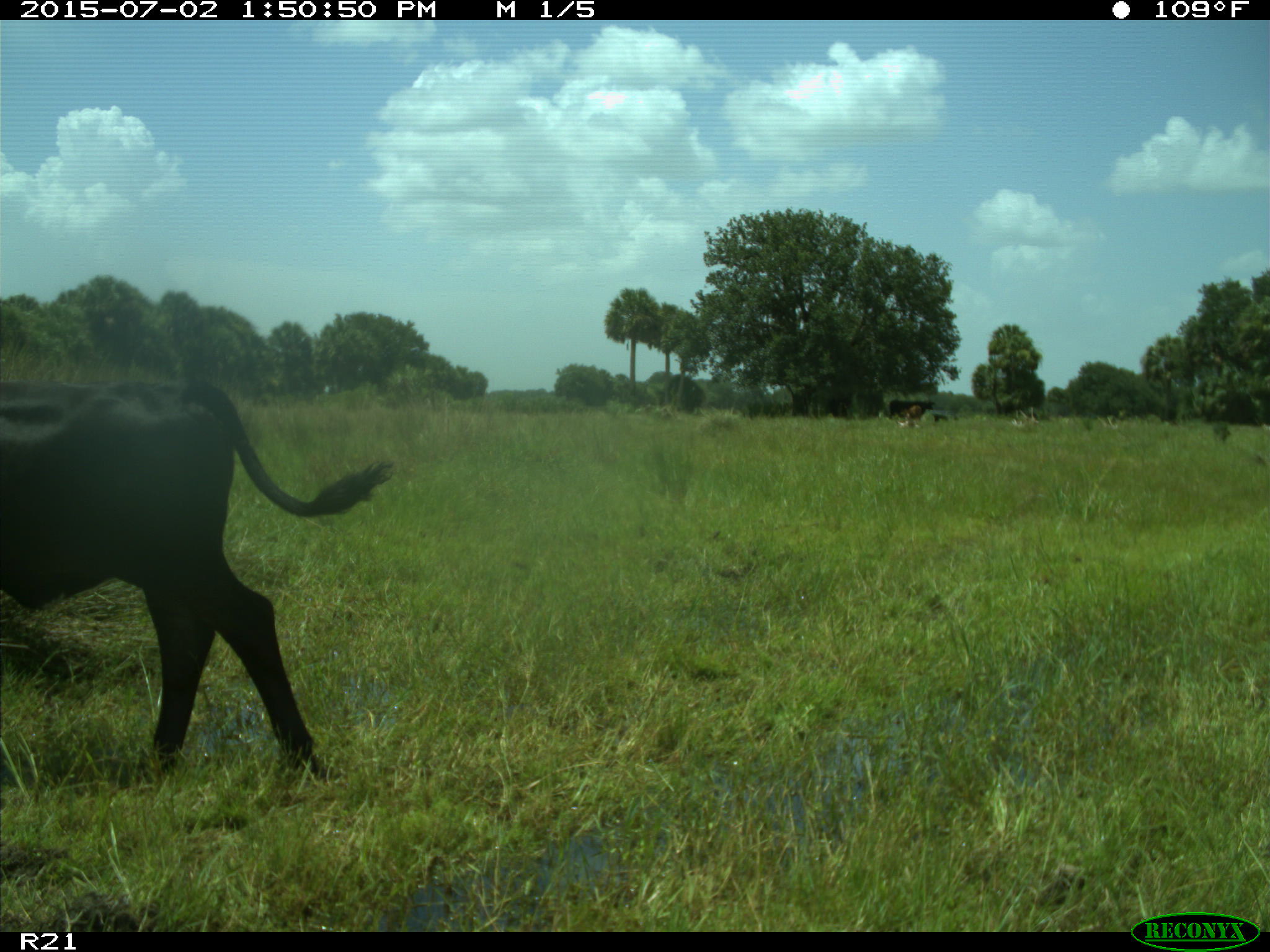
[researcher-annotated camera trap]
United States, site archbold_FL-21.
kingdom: Animalia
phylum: Chordata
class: Mammalia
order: Artiodactyla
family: Bovidae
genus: Bos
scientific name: Bos taurus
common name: domestic cow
Bos taurus (domestic cow).